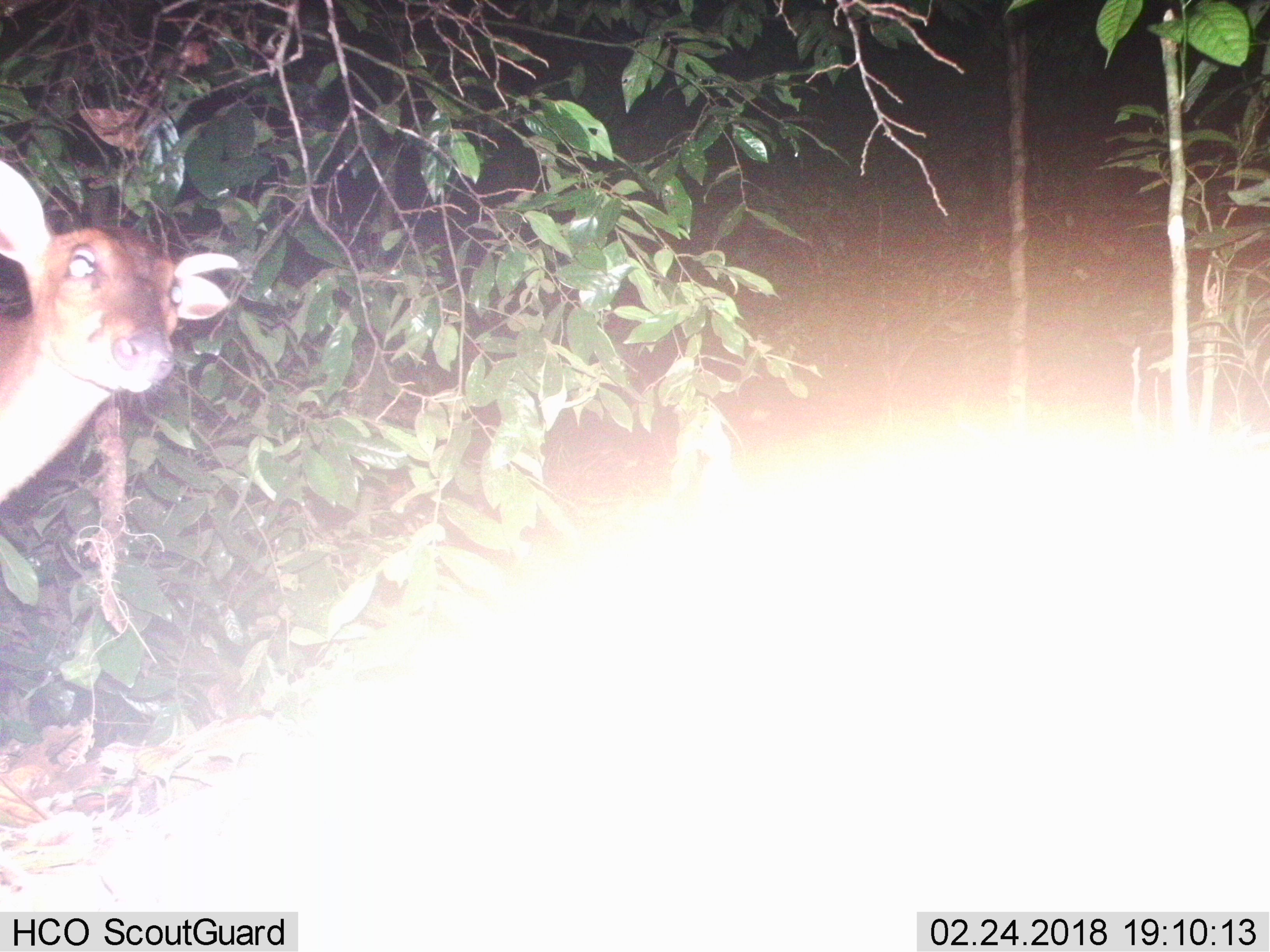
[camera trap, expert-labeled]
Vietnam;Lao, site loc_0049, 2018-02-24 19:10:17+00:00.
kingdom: Animalia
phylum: Chordata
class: Mammalia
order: Artiodactyla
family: Cervidae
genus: Muntiacus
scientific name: Muntiacus vuquangensis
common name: large-antlered muntjac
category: large antlered muntjac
Large antlered muntjac (large-antlered muntjac) (Muntiacus vuquangensis). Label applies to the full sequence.